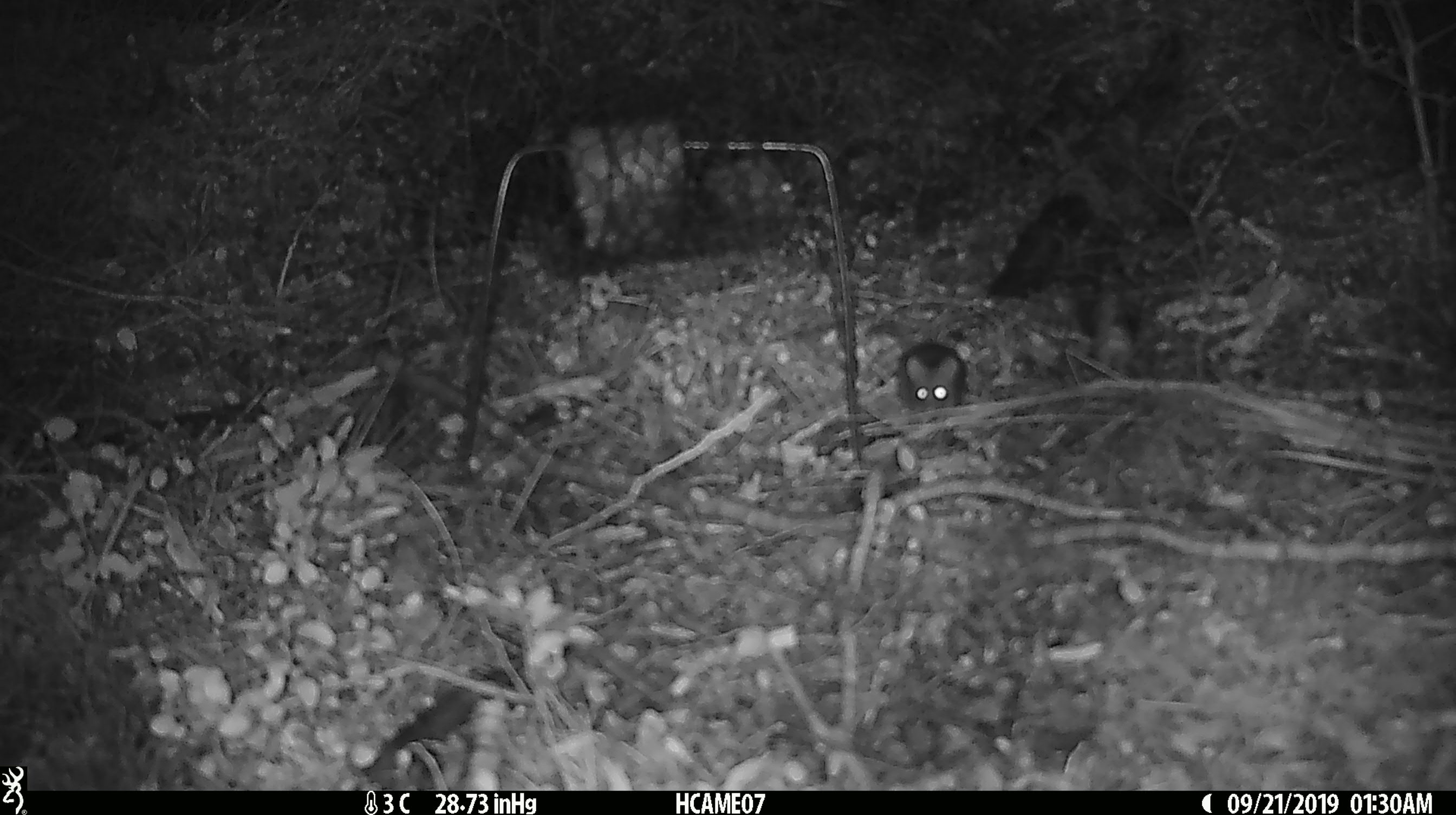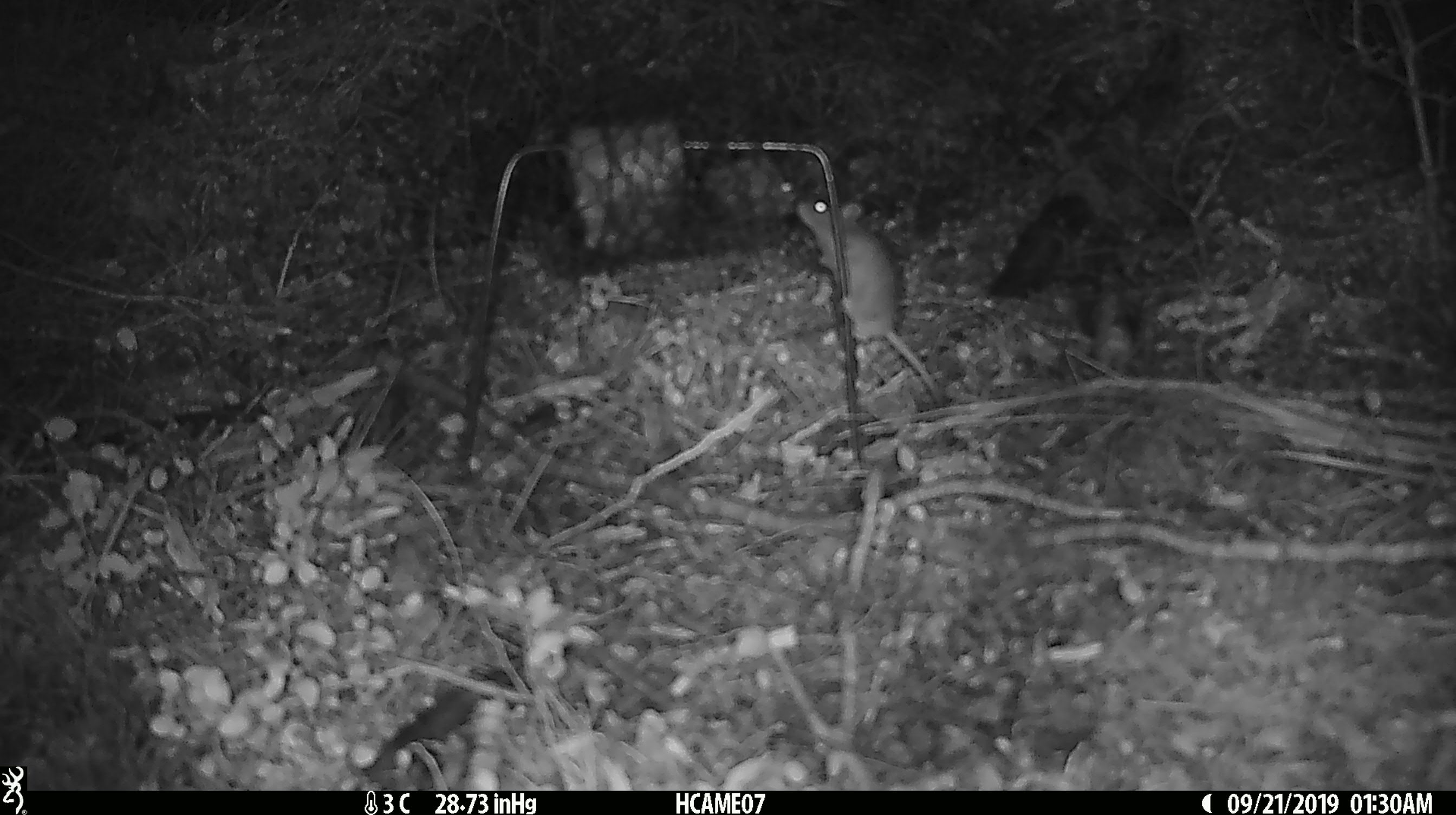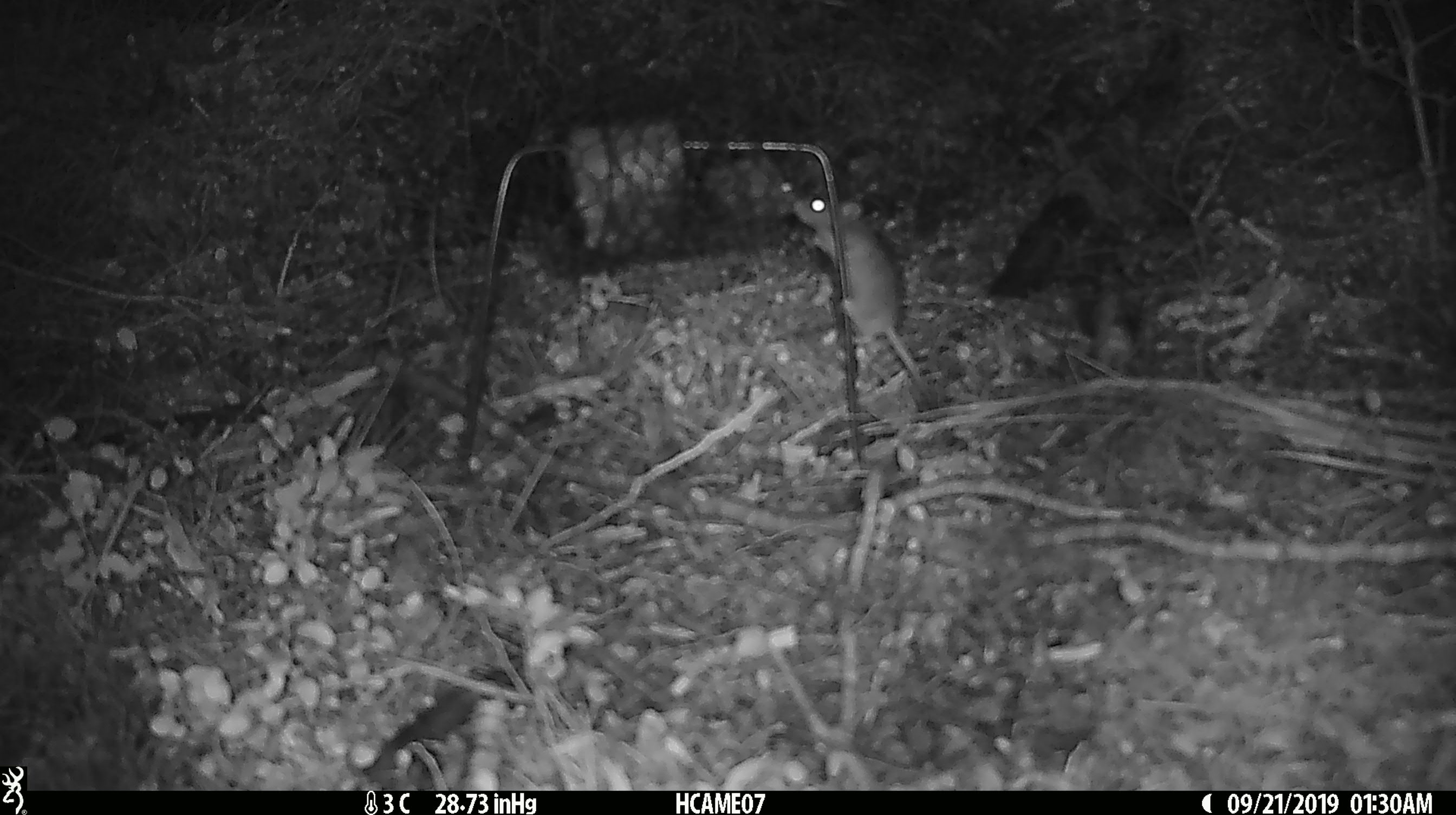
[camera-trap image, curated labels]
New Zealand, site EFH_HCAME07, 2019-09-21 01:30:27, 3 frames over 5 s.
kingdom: Animalia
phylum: Chordata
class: Mammalia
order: Rodentia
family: Muridae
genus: Mus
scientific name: Mus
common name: mouse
Mouse (Mus).